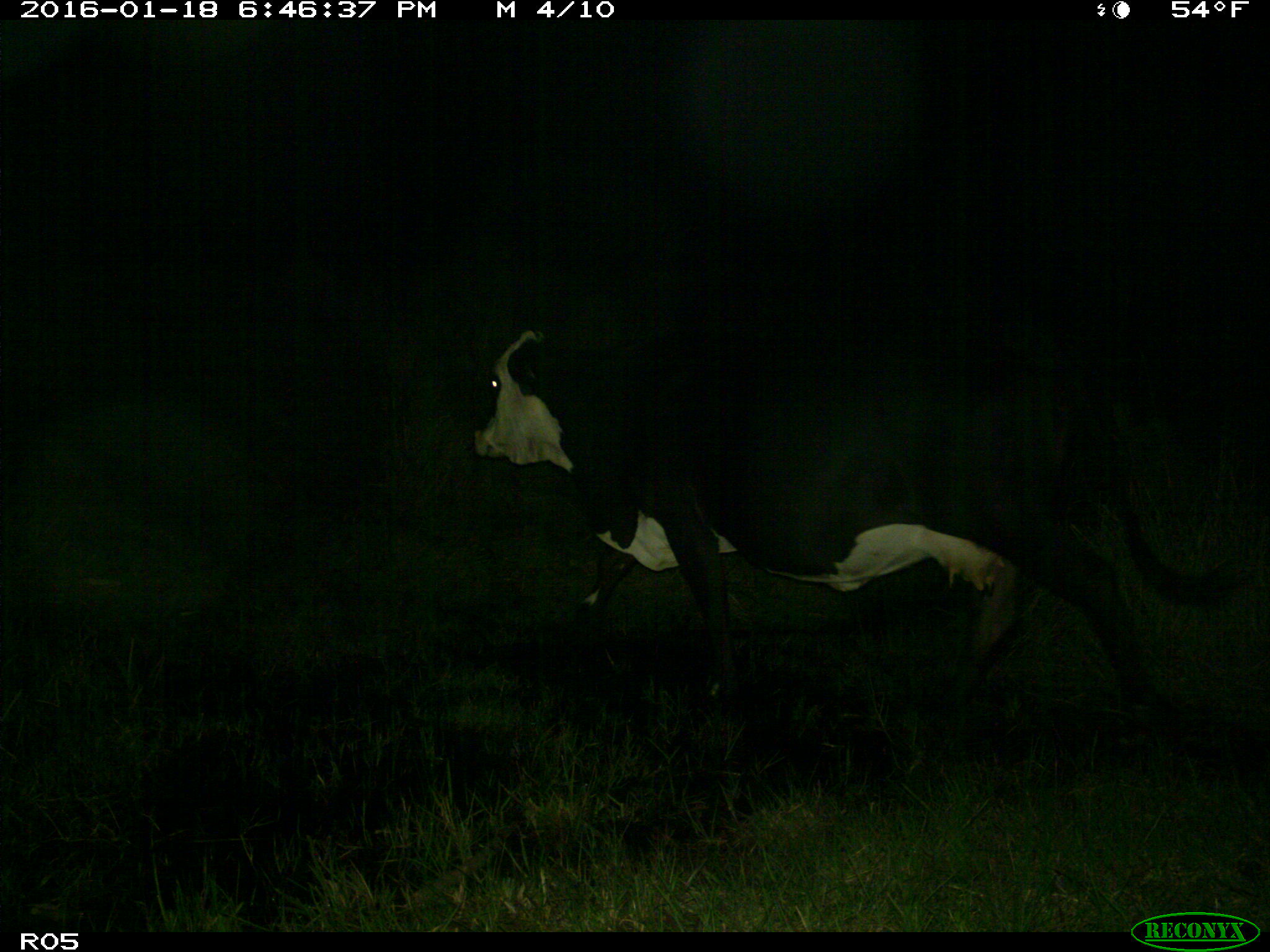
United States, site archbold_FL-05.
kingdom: Animalia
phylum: Chordata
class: Mammalia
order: Artiodactyla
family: Bovidae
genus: Bos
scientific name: Bos taurus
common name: domestic cow